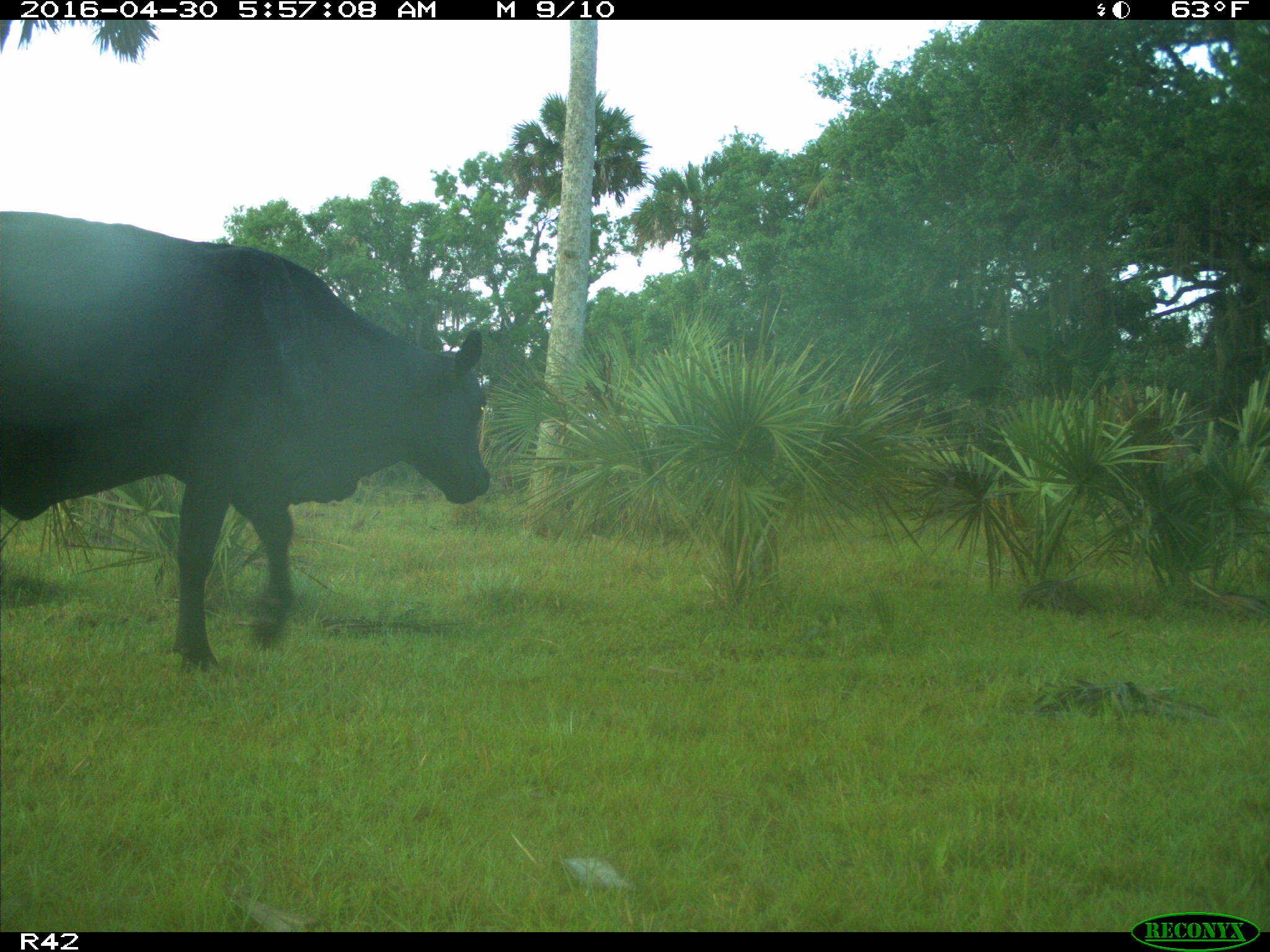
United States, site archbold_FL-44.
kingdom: Animalia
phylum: Chordata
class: Mammalia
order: Artiodactyla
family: Bovidae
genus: Bos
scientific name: Bos taurus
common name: domestic cow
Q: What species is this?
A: Bos taurus (domestic cow).